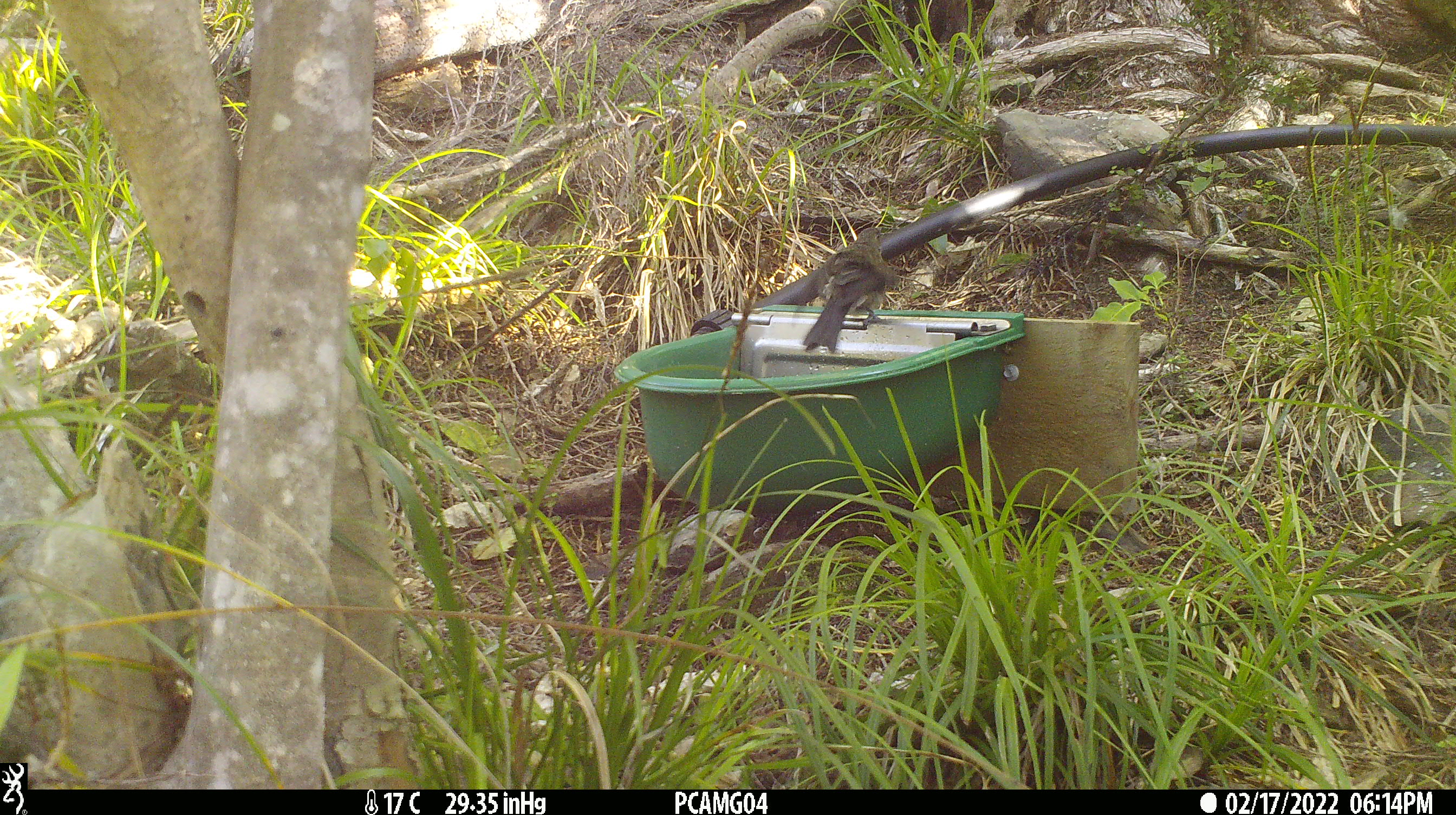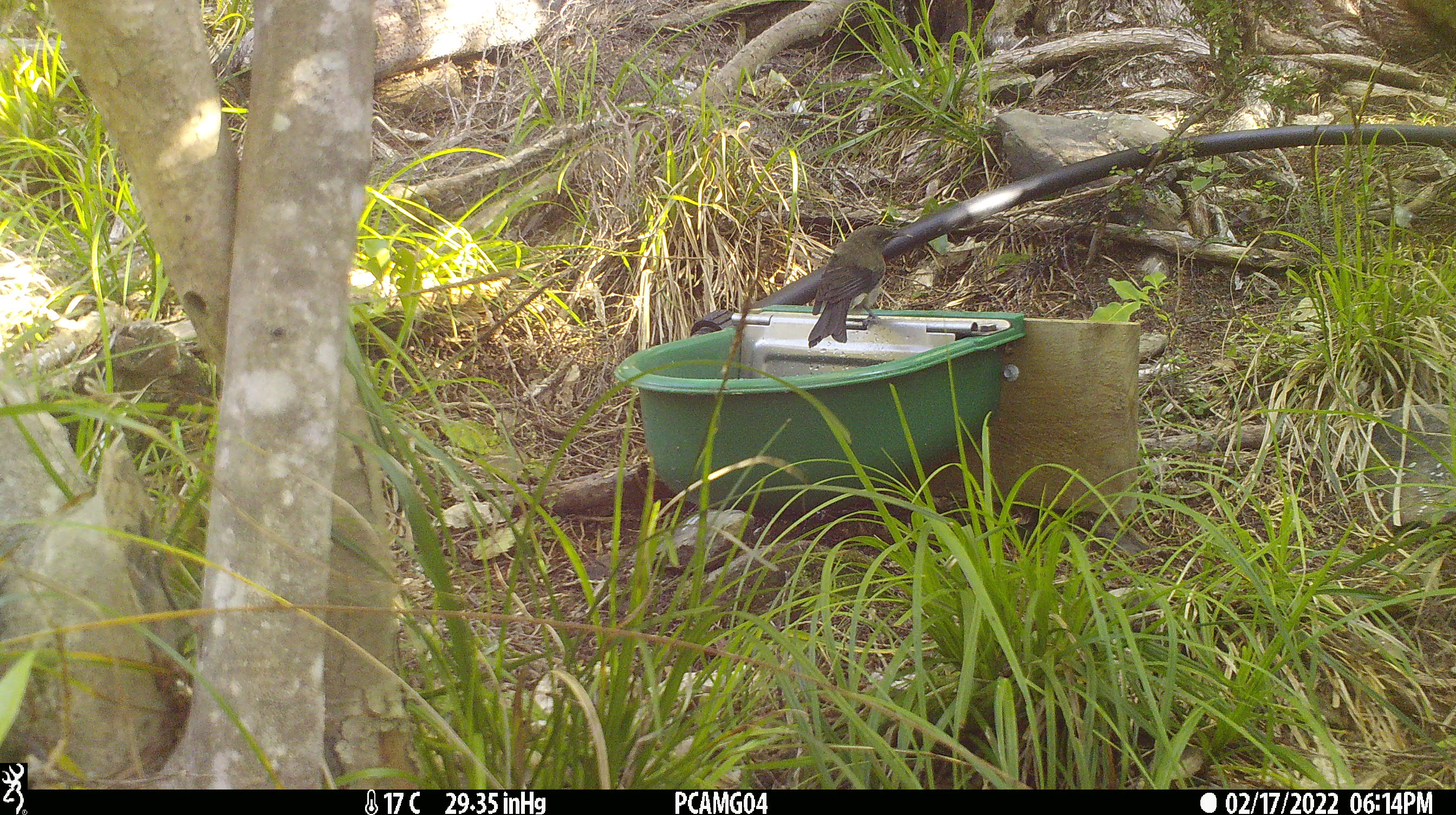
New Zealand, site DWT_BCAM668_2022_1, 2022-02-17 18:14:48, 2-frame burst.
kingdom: Animalia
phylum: Chordata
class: Aves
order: Passeriformes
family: Meliphagidae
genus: Anthornis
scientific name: Anthornis melanura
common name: new zealand bellbird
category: bellbird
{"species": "bellbird (new zealand bellbird) (Anthornis melanura)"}